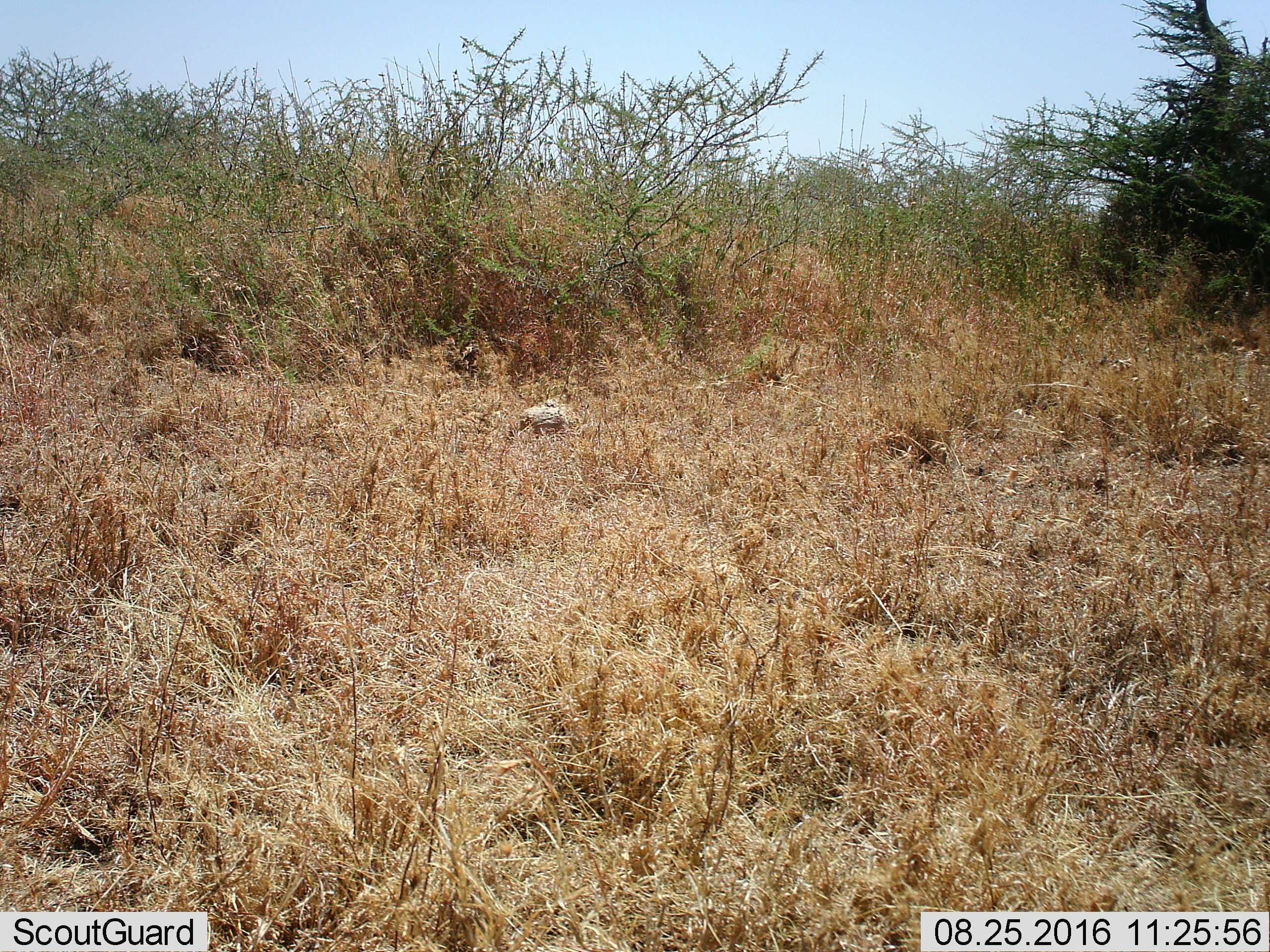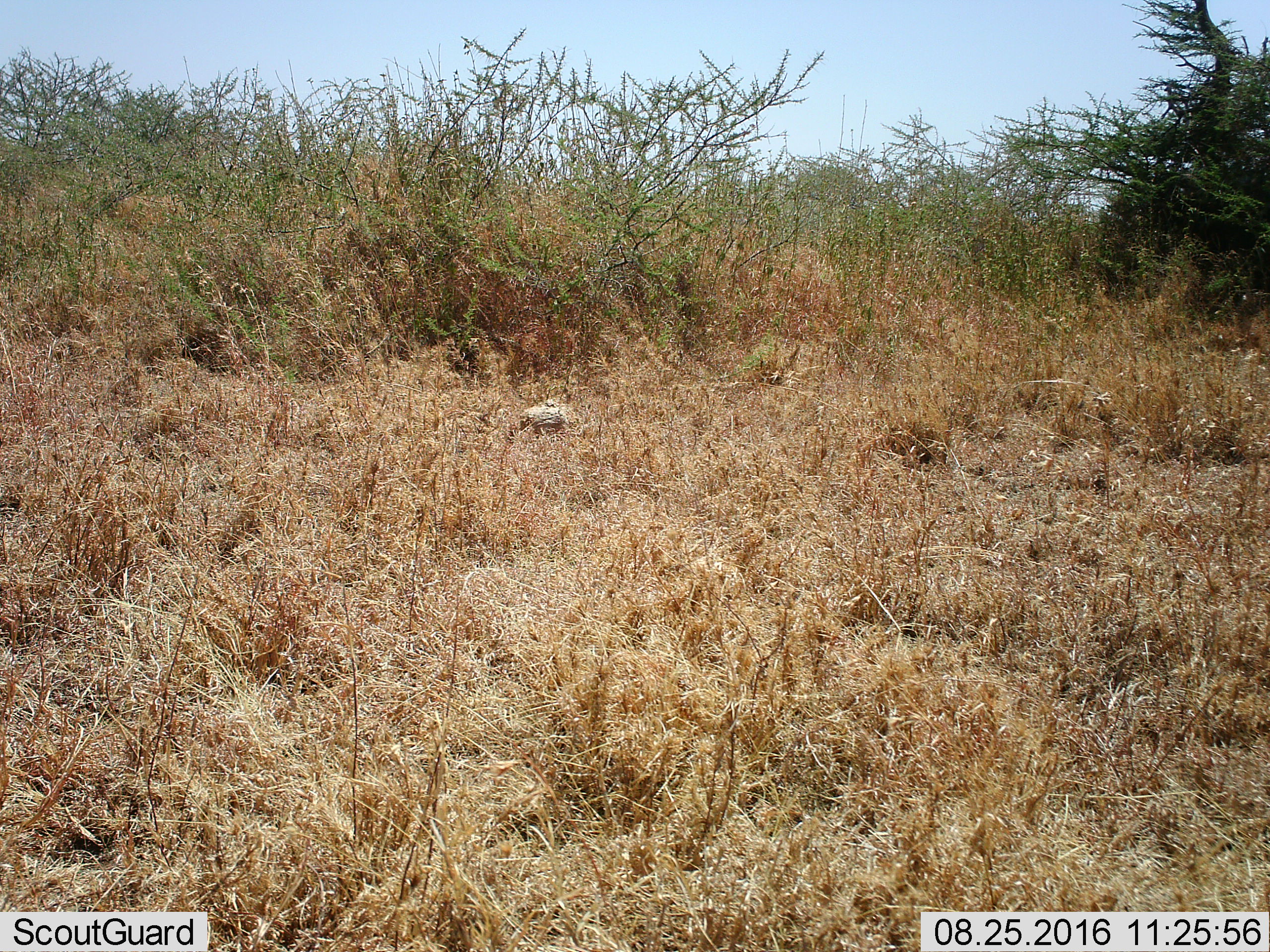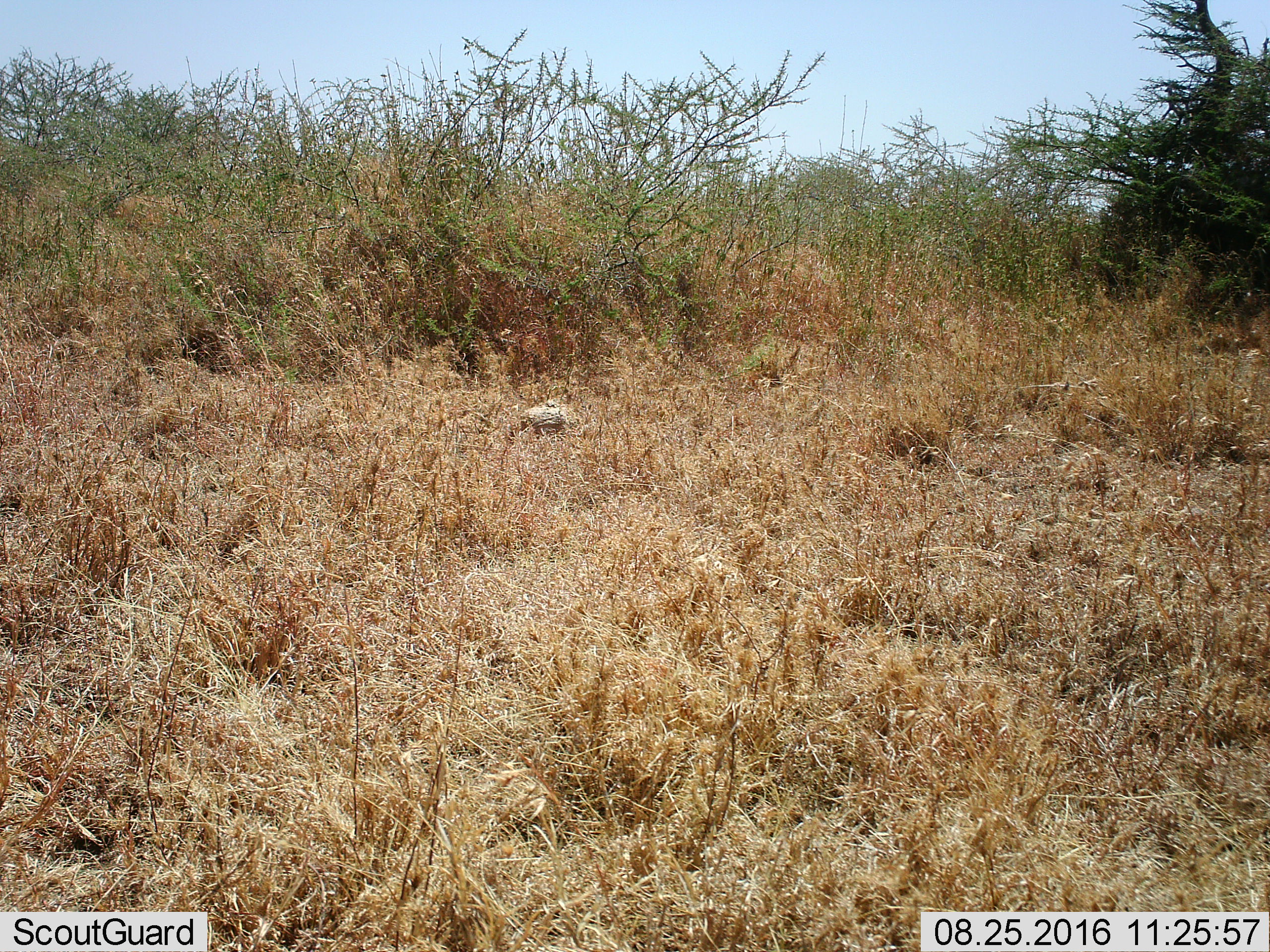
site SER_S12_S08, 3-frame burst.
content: unidentified animal